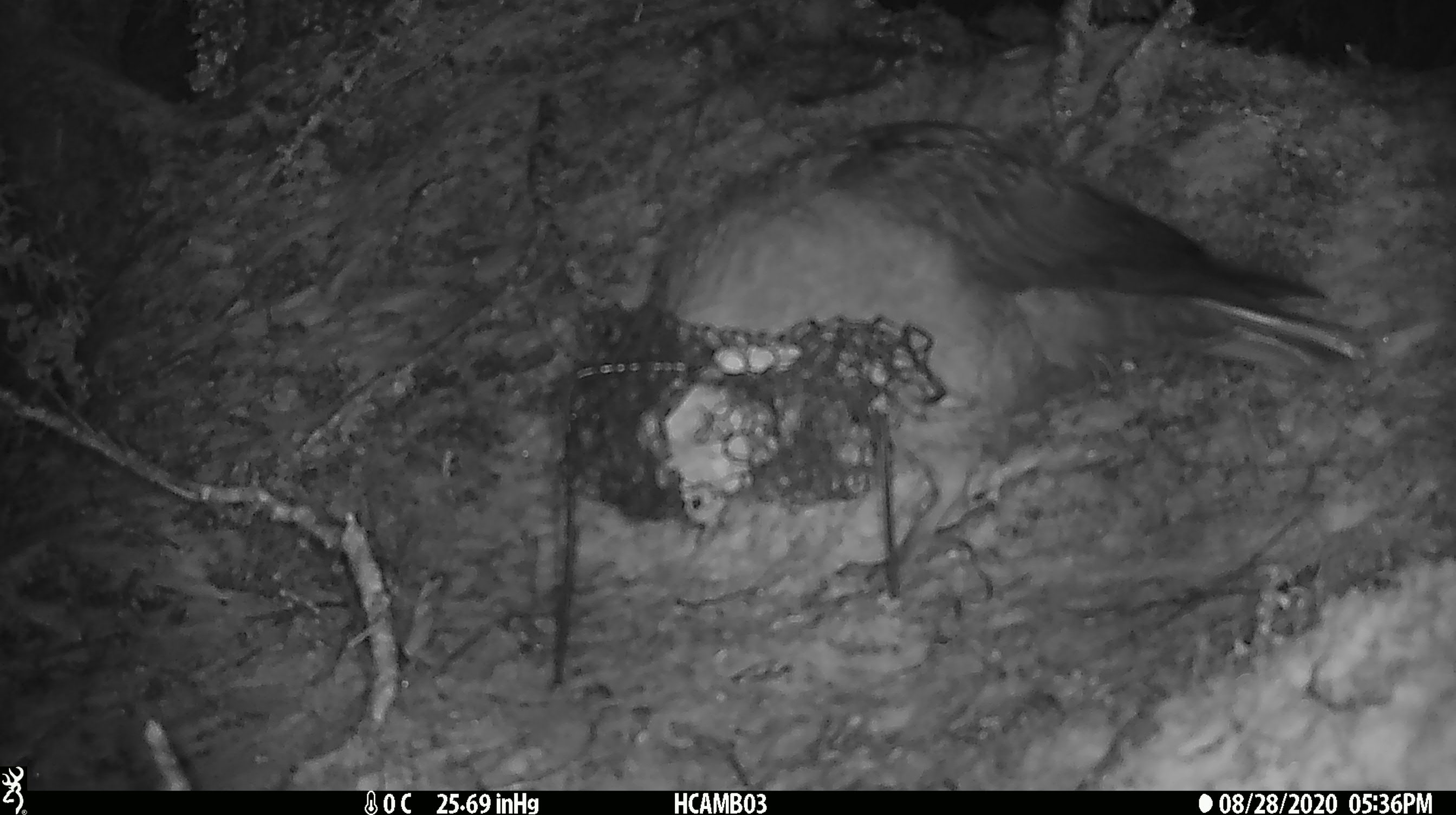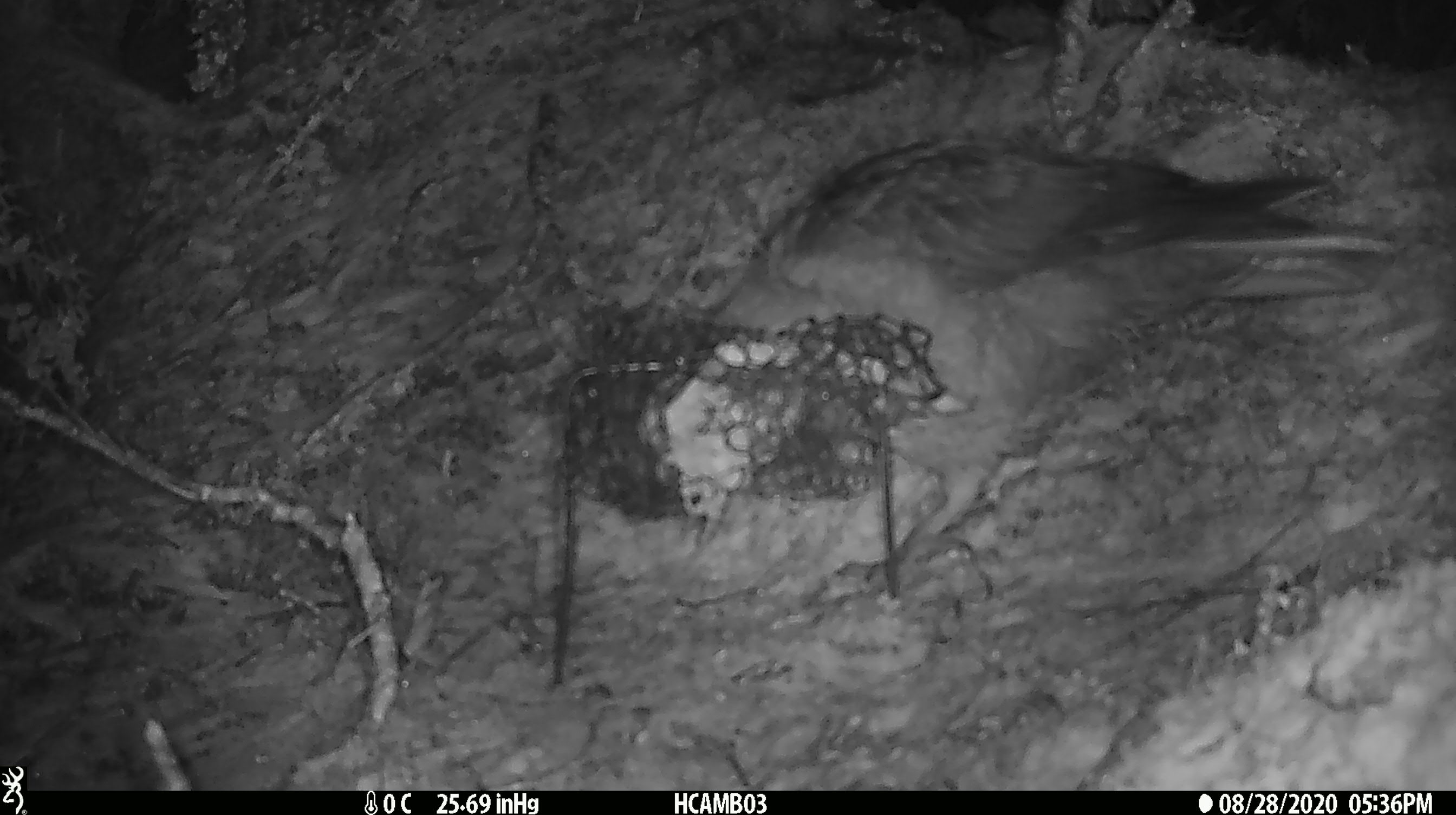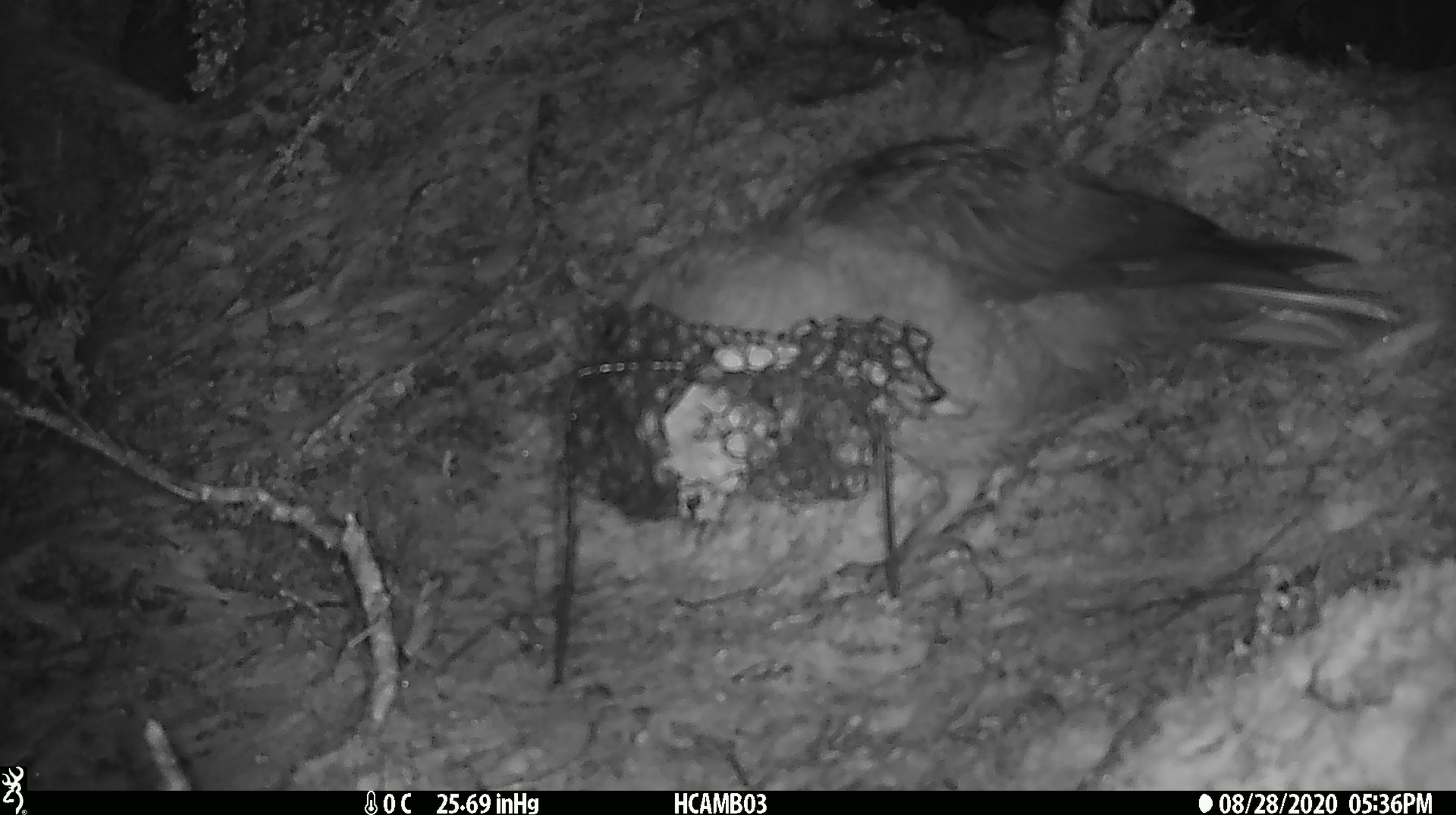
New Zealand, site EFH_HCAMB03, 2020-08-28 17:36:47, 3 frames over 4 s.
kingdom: Animalia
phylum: Chordata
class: Aves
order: Psittaciformes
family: Strigopidae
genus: Nestor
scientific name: Nestor notabilis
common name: kea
Kea (Nestor notabilis).